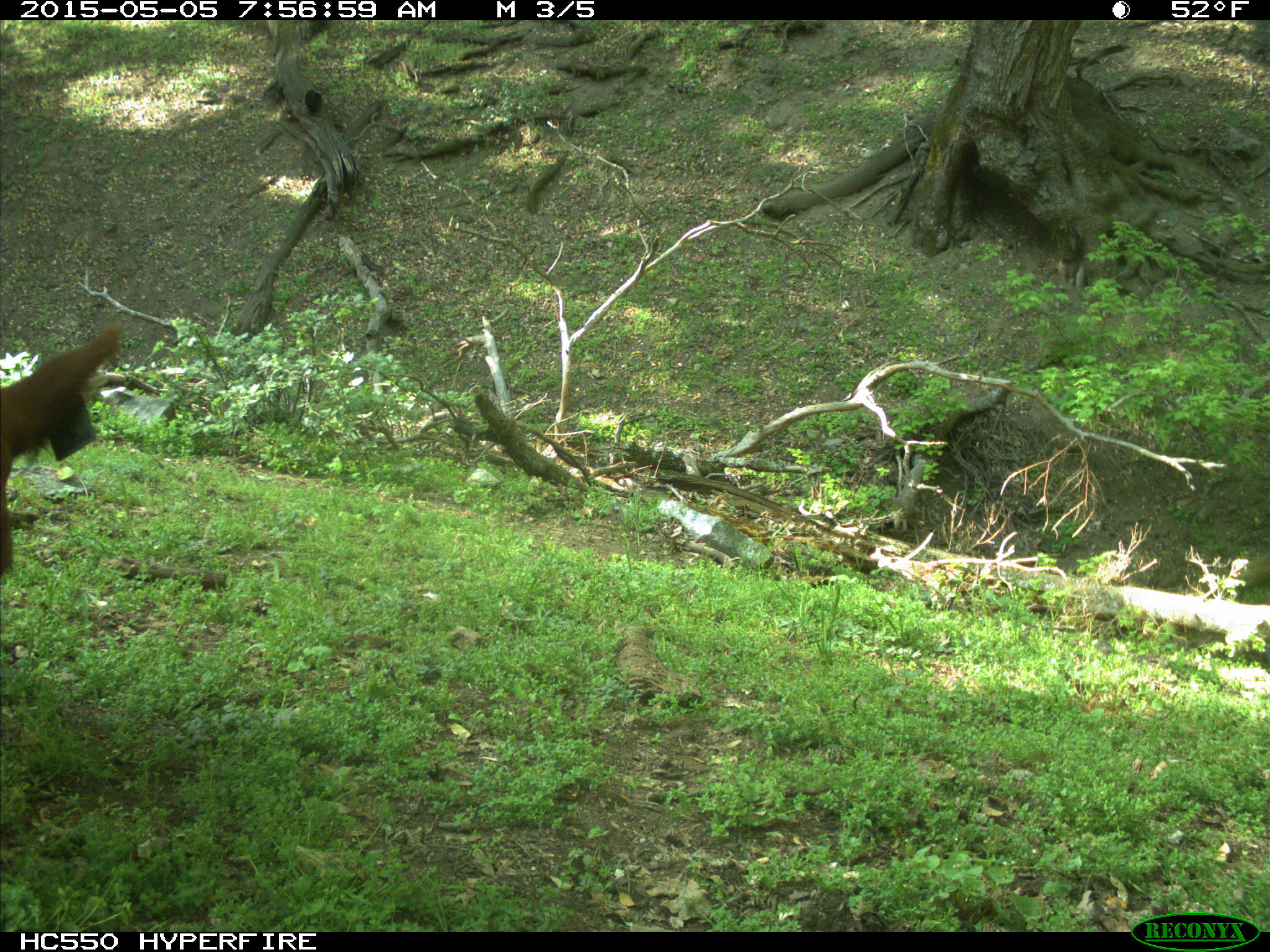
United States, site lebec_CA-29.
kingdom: Animalia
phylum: Chordata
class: Mammalia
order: Artiodactyla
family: Bovidae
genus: Bos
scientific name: Bos taurus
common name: domestic cow